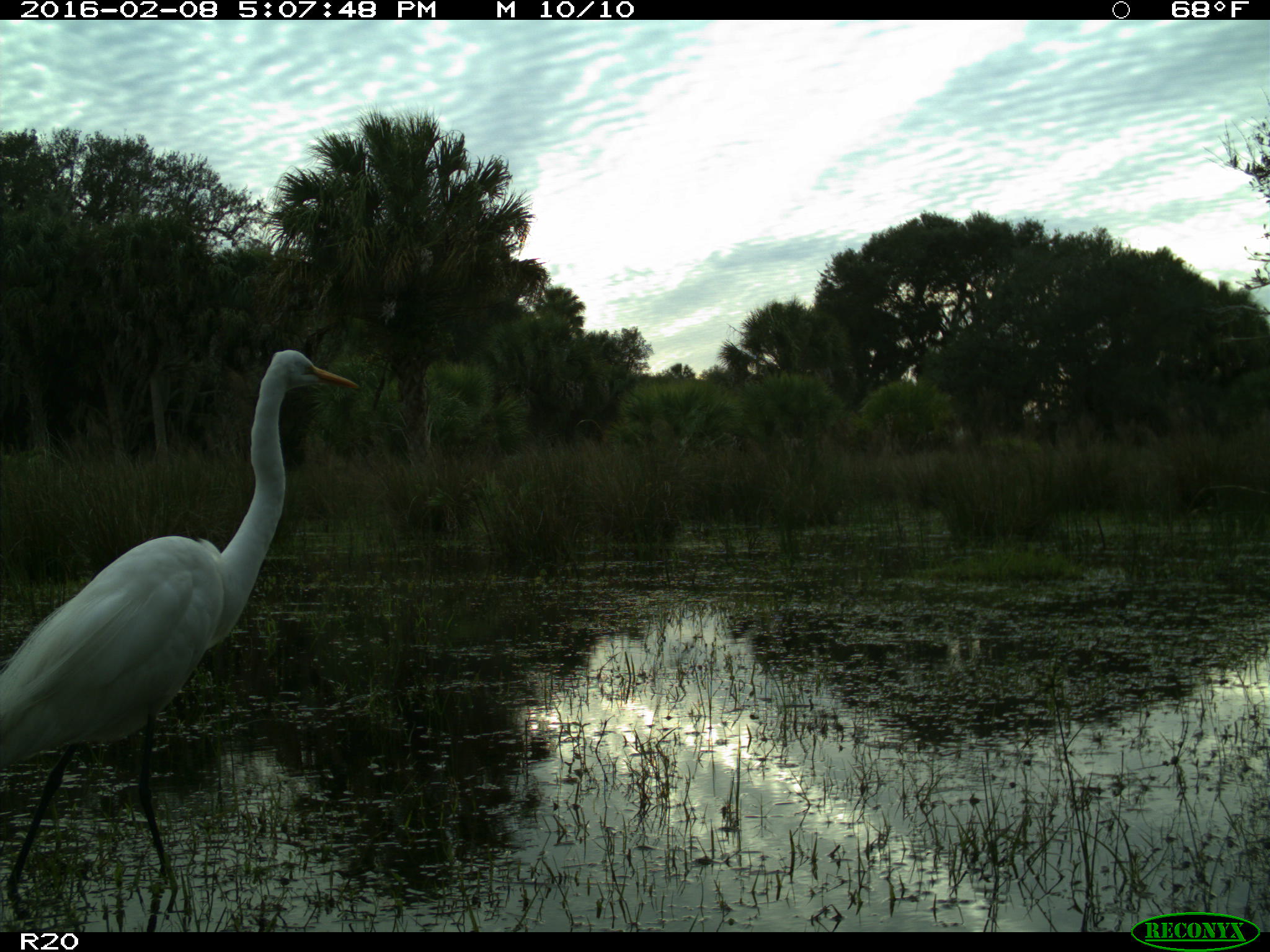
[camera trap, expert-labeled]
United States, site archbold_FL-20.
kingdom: Animalia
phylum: Chordata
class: Aves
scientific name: Aves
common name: birds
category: unidentified bird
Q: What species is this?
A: Unidentified bird (birds) (Aves).